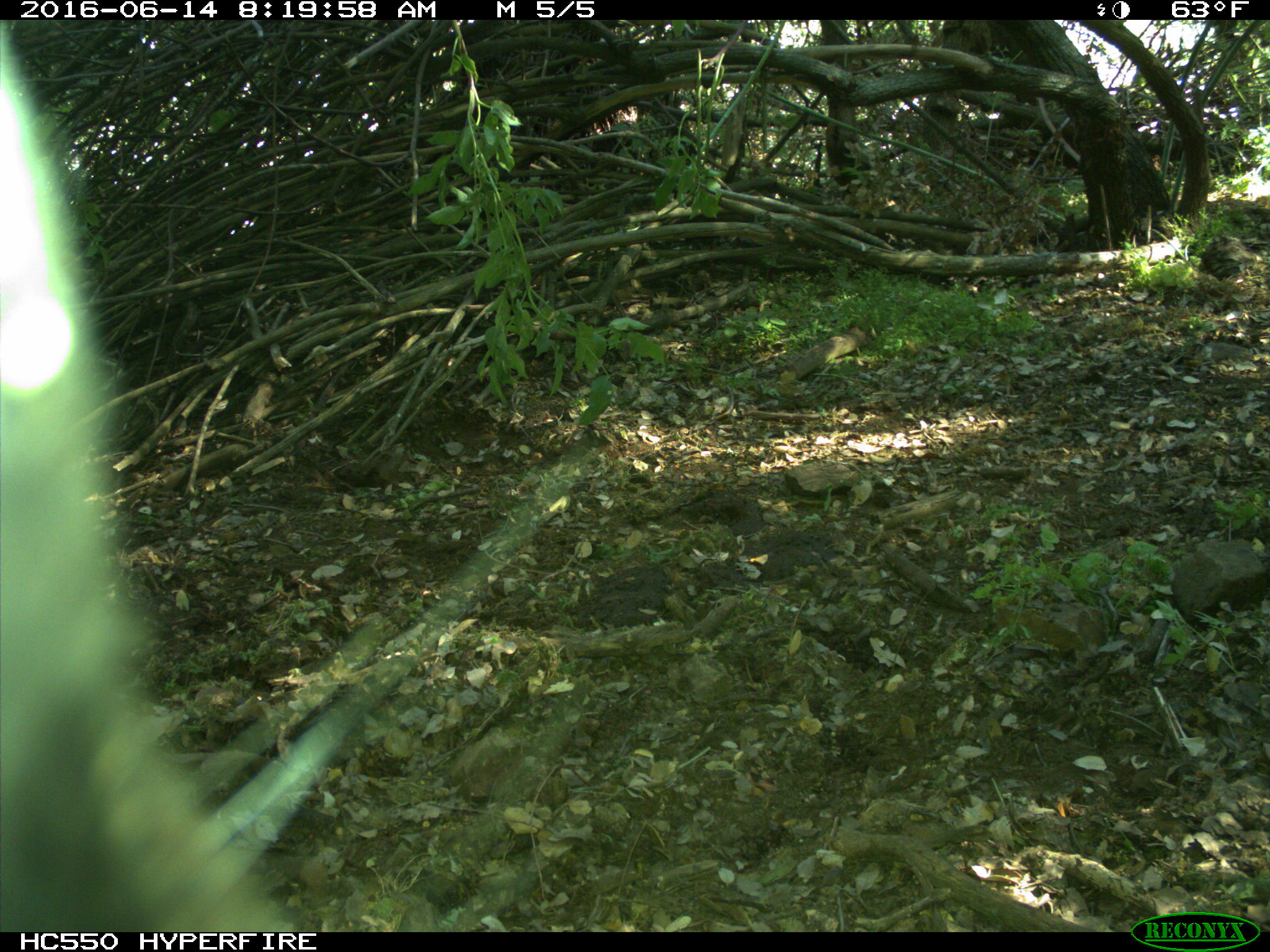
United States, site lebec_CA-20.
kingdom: Animalia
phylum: Chordata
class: Mammalia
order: Artiodactyla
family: Bovidae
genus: Bos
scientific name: Bos taurus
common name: domestic cow